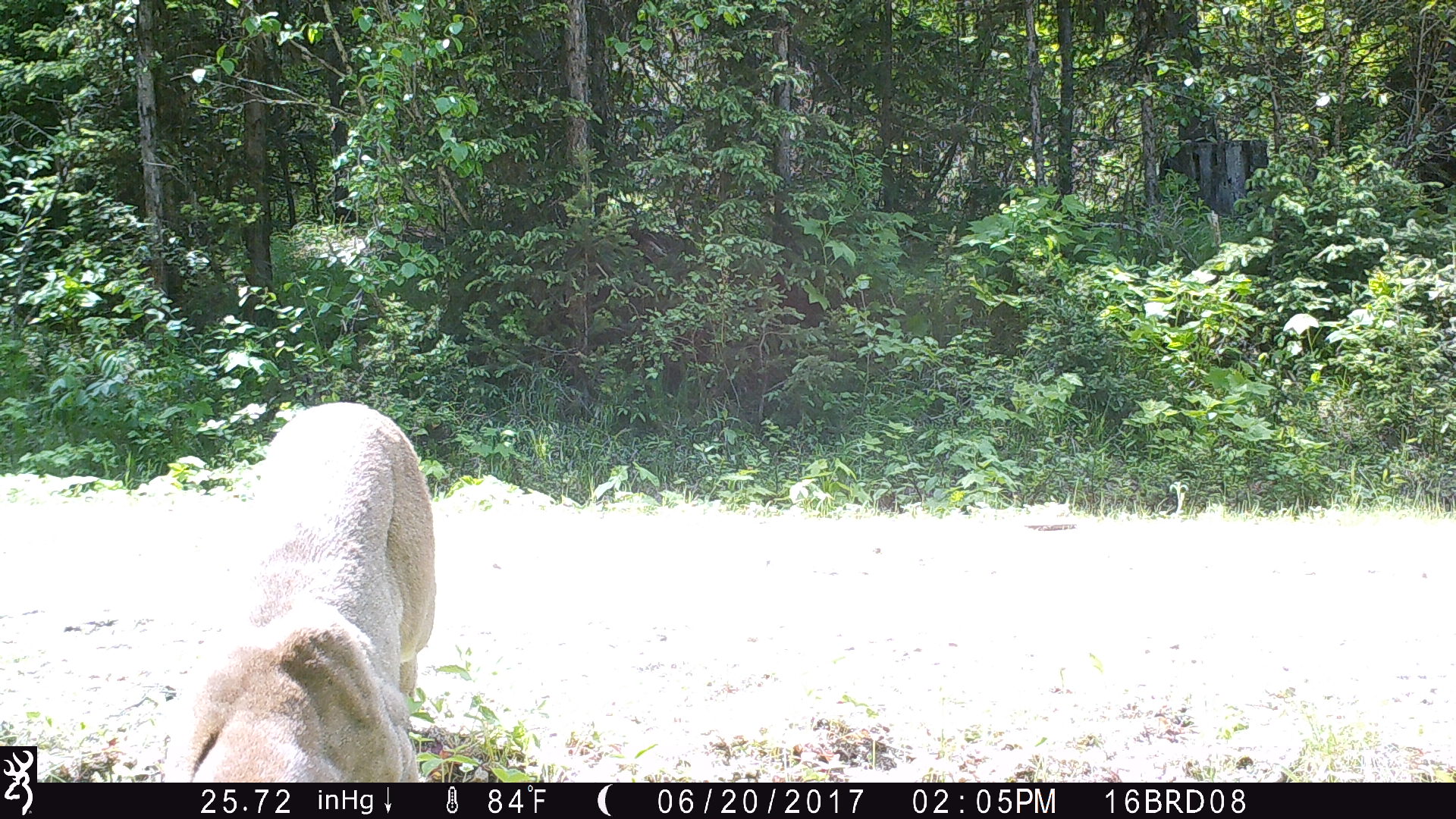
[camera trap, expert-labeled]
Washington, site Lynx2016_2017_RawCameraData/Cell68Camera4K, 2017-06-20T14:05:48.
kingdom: Animalia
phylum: Chordata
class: Mammalia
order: Carnivora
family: Felidae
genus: Puma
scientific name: Puma concolor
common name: mountain lion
Puma concolor (mountain lion). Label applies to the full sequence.